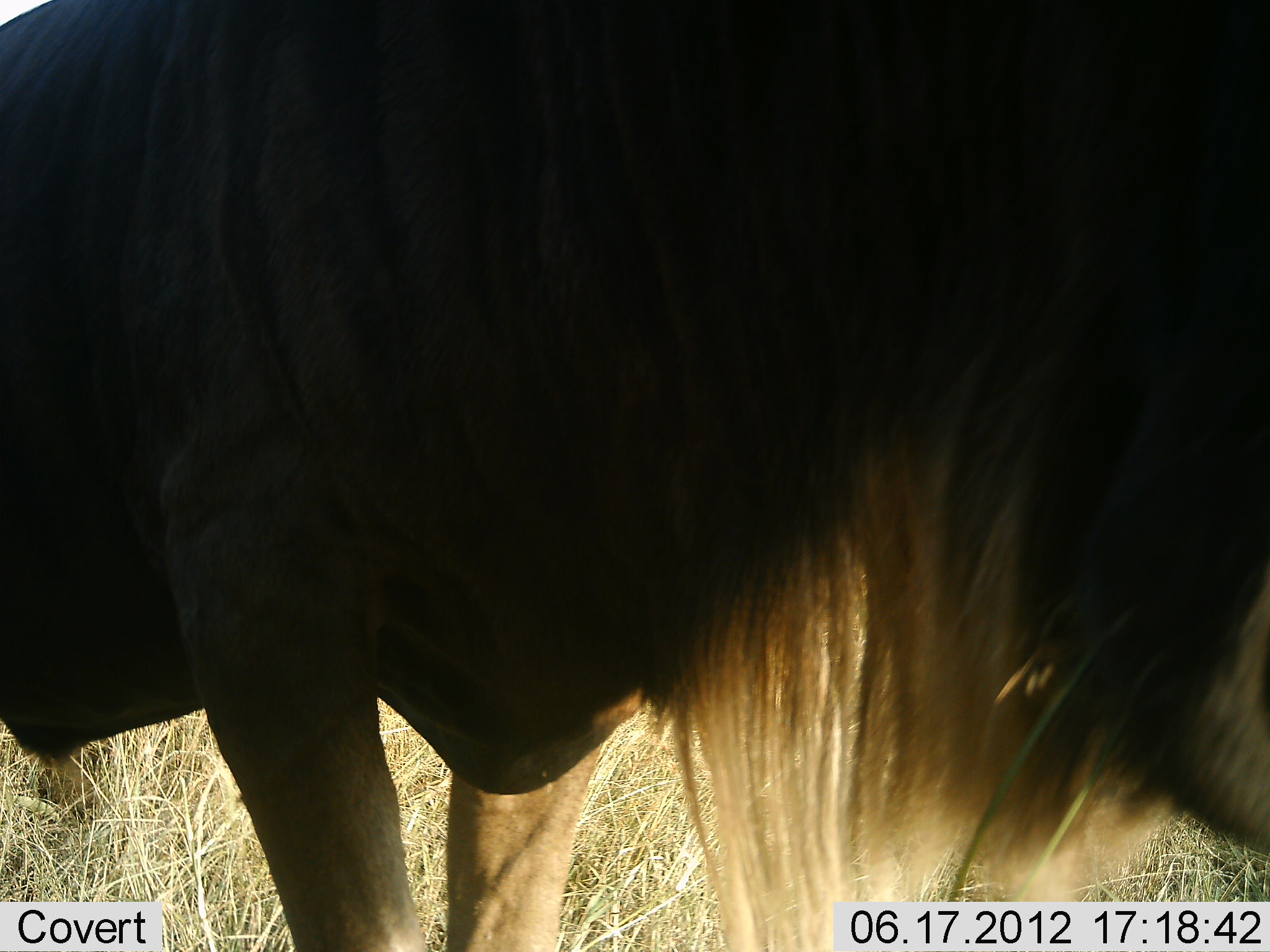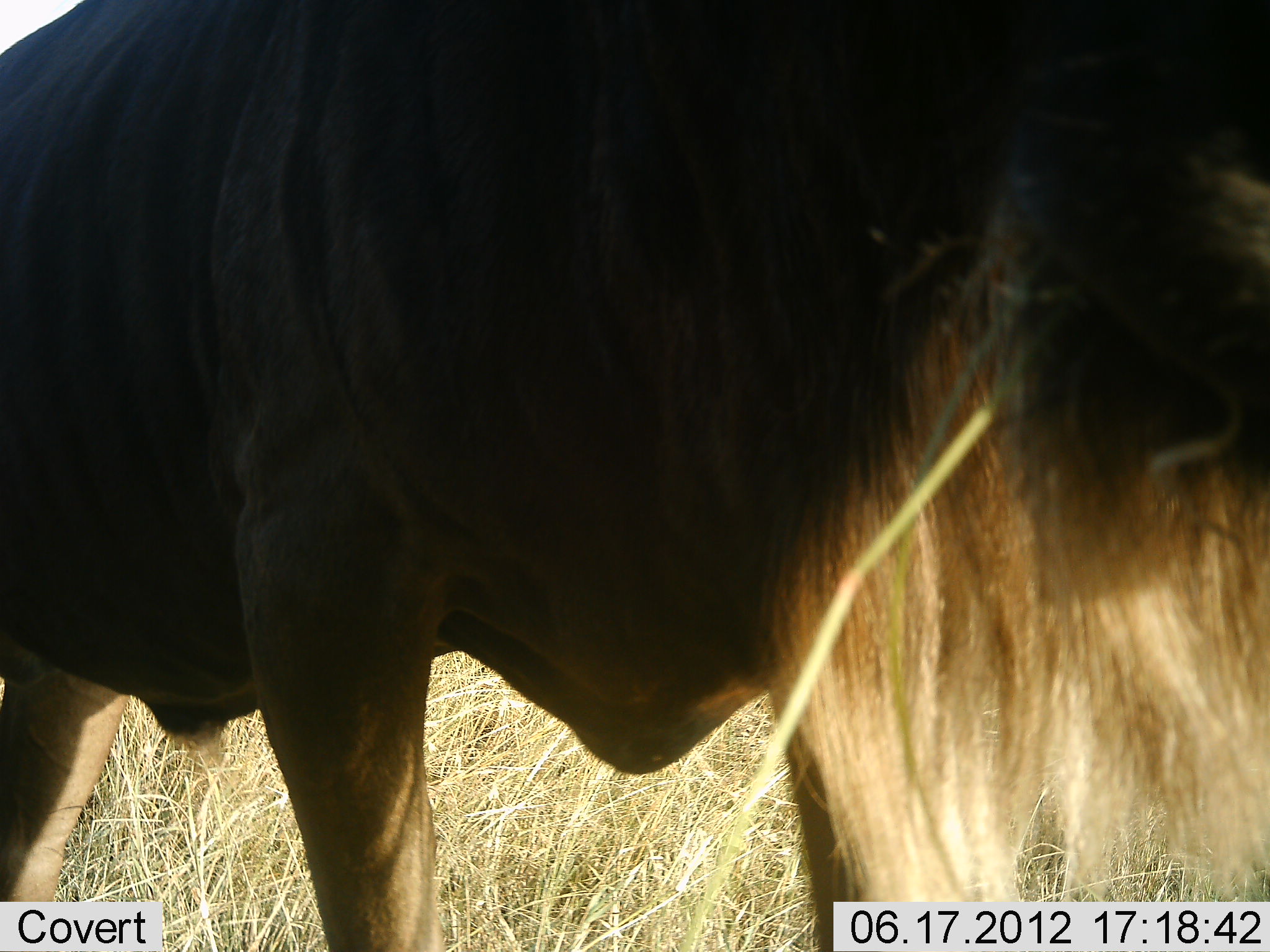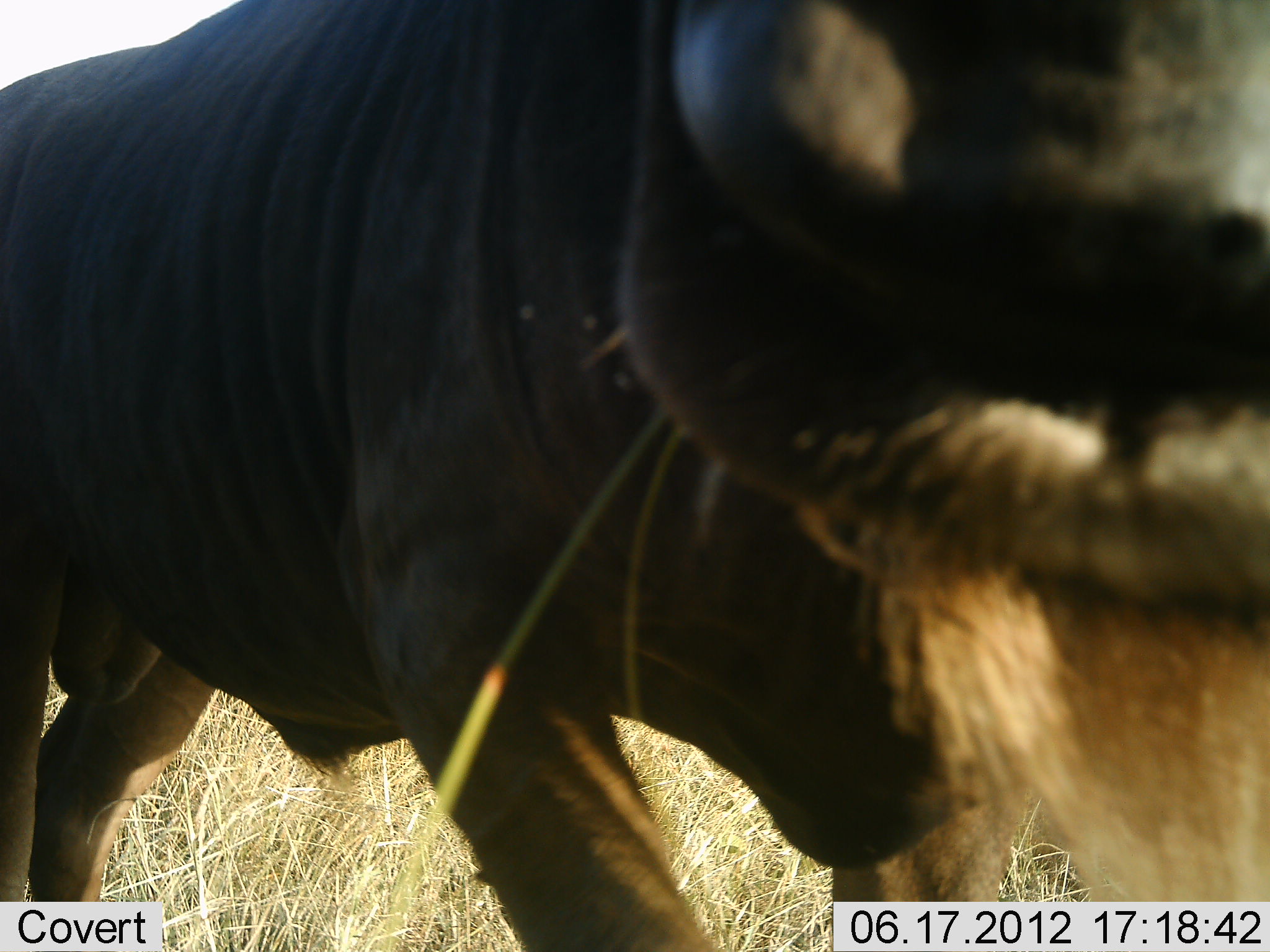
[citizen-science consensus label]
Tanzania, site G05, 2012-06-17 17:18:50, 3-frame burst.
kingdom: Animalia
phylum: Chordata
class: Mammalia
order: Artiodactyla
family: Bovidae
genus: Connochaetes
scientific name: Connochaetes taurinus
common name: blue wildebeest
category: wildebeest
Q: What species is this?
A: Wildebeest (blue wildebeest) (Connochaetes taurinus).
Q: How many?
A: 1.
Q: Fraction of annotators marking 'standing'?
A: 60%.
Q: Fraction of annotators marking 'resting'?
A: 0%.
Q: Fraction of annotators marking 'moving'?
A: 30%.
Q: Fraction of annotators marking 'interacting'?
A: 10%.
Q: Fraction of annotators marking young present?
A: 0%.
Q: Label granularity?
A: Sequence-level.